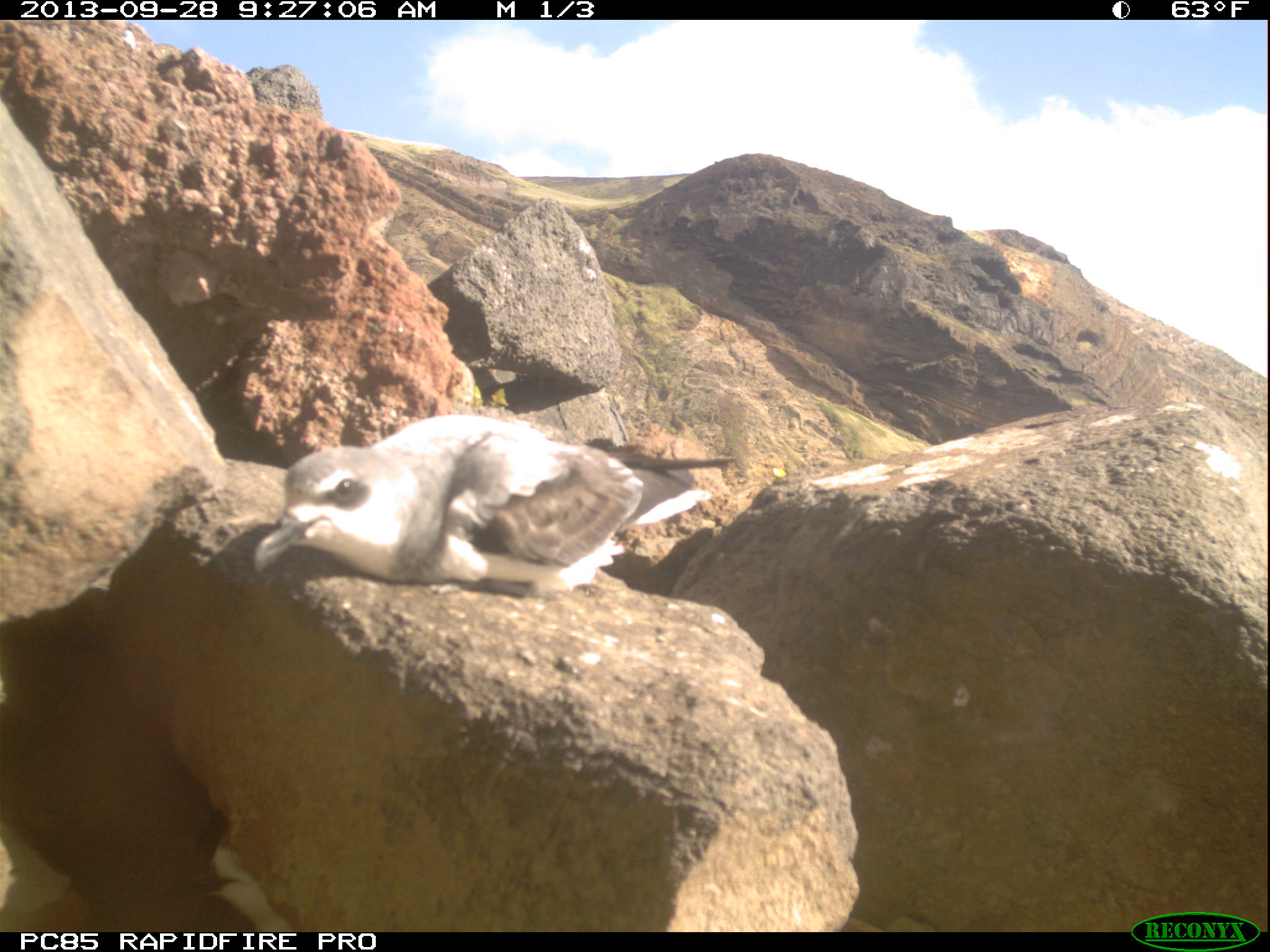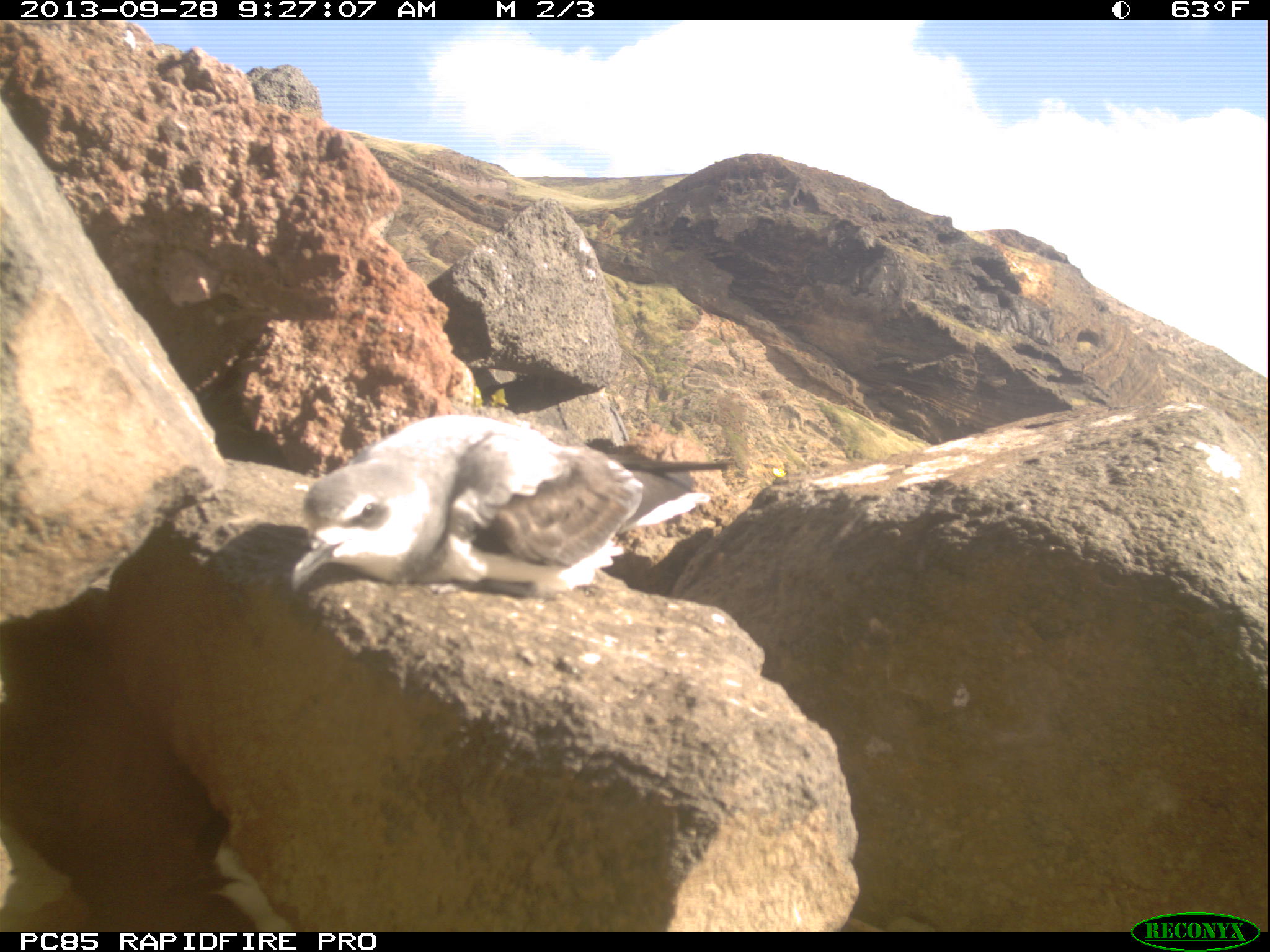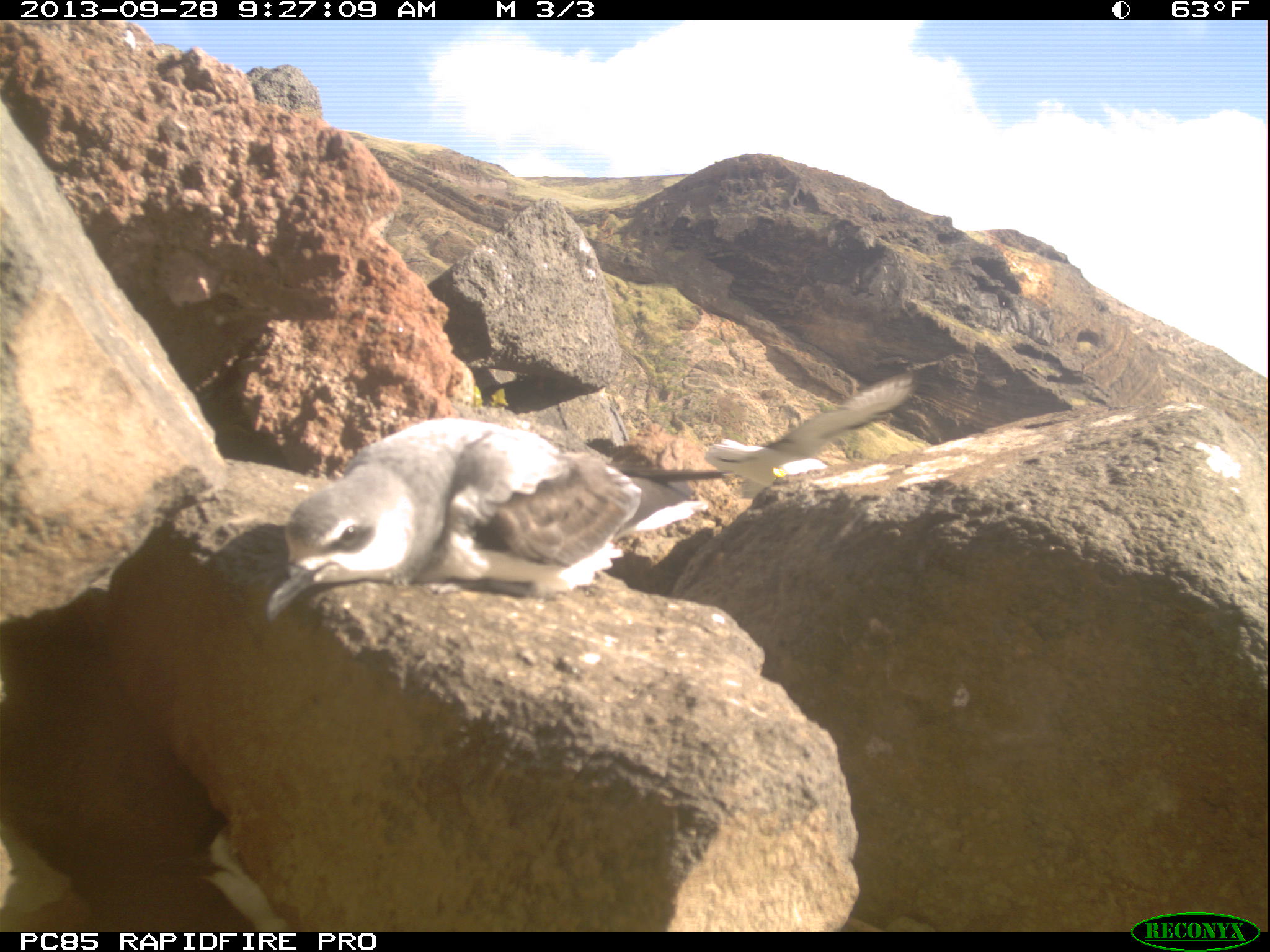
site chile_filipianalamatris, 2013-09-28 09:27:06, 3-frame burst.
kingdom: Animalia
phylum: Chordata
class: Aves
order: Procellariiformes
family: Procellariidae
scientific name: Procellariidae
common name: petrel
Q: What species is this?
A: Petrel (Procellariidae).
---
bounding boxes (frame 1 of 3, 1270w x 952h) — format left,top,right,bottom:
petrel: 249,410,738,610; 156,821,291,932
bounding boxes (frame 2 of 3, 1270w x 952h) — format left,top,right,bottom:
petrel: 283,412,737,617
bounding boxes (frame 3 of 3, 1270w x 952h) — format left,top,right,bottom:
petrel: 260,413,693,621; 652,363,923,509